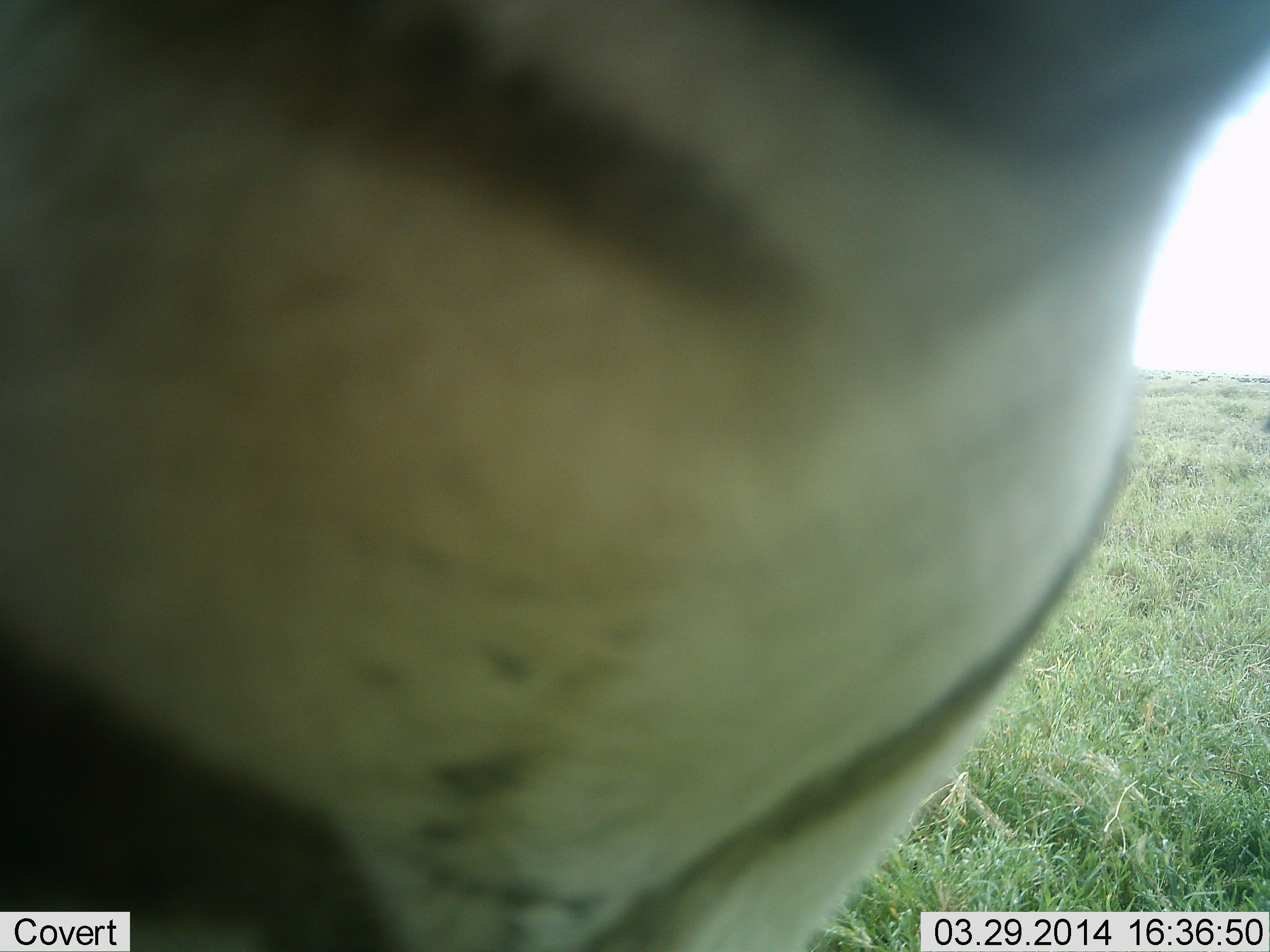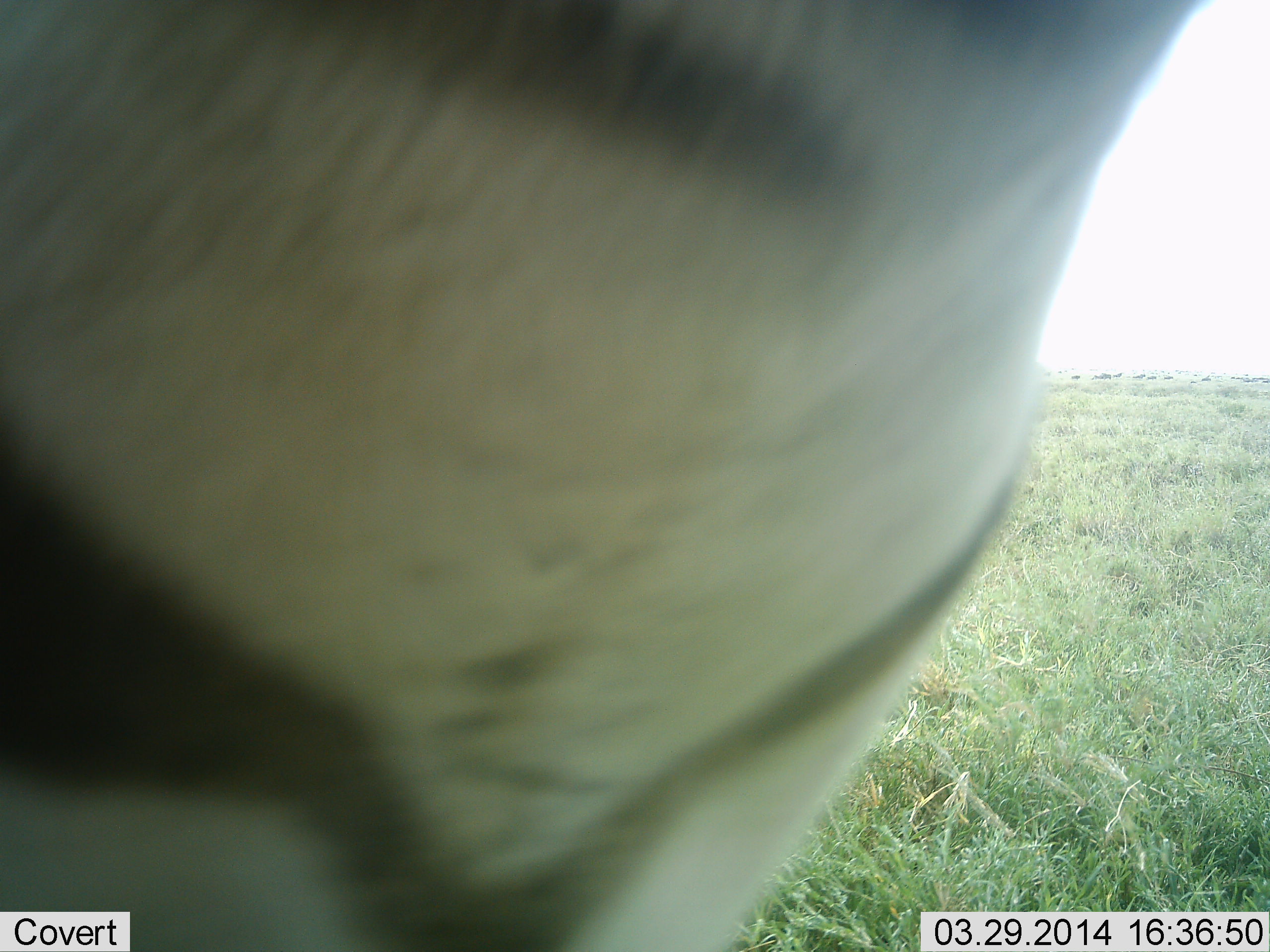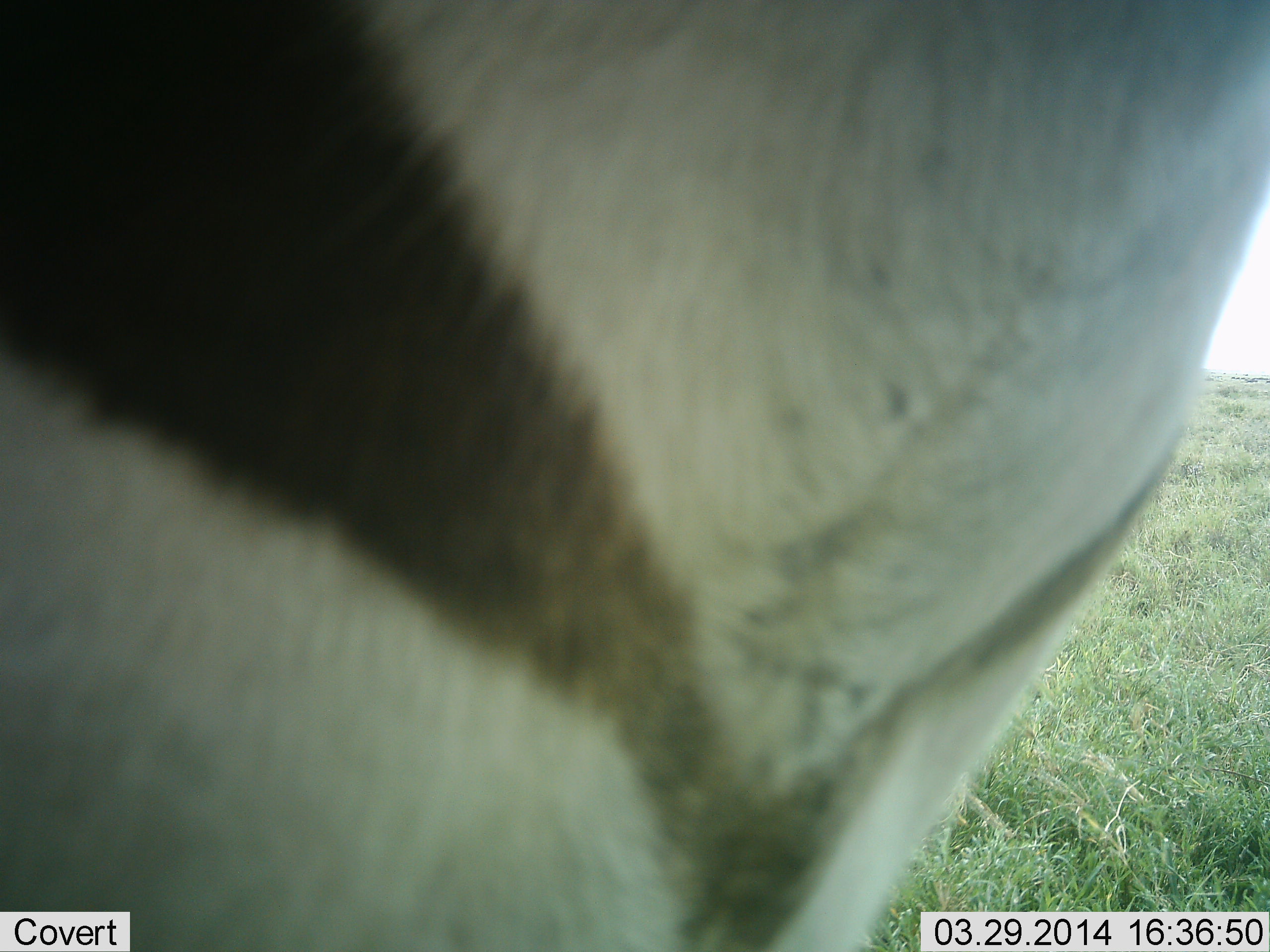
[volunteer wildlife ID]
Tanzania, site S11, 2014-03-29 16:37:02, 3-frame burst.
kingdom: Animalia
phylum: Chordata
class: Mammalia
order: Perissodactyla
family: Equidae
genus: Equus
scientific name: Equus quagga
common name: plains zebra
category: zebra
Zebra (plains zebra) (Equus quagga), count 1. Behavior (volunteer vote fractions): standing 90%, resting 0%, moving 10%, interacting 0%. Young present (vote fraction): 0%. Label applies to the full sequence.